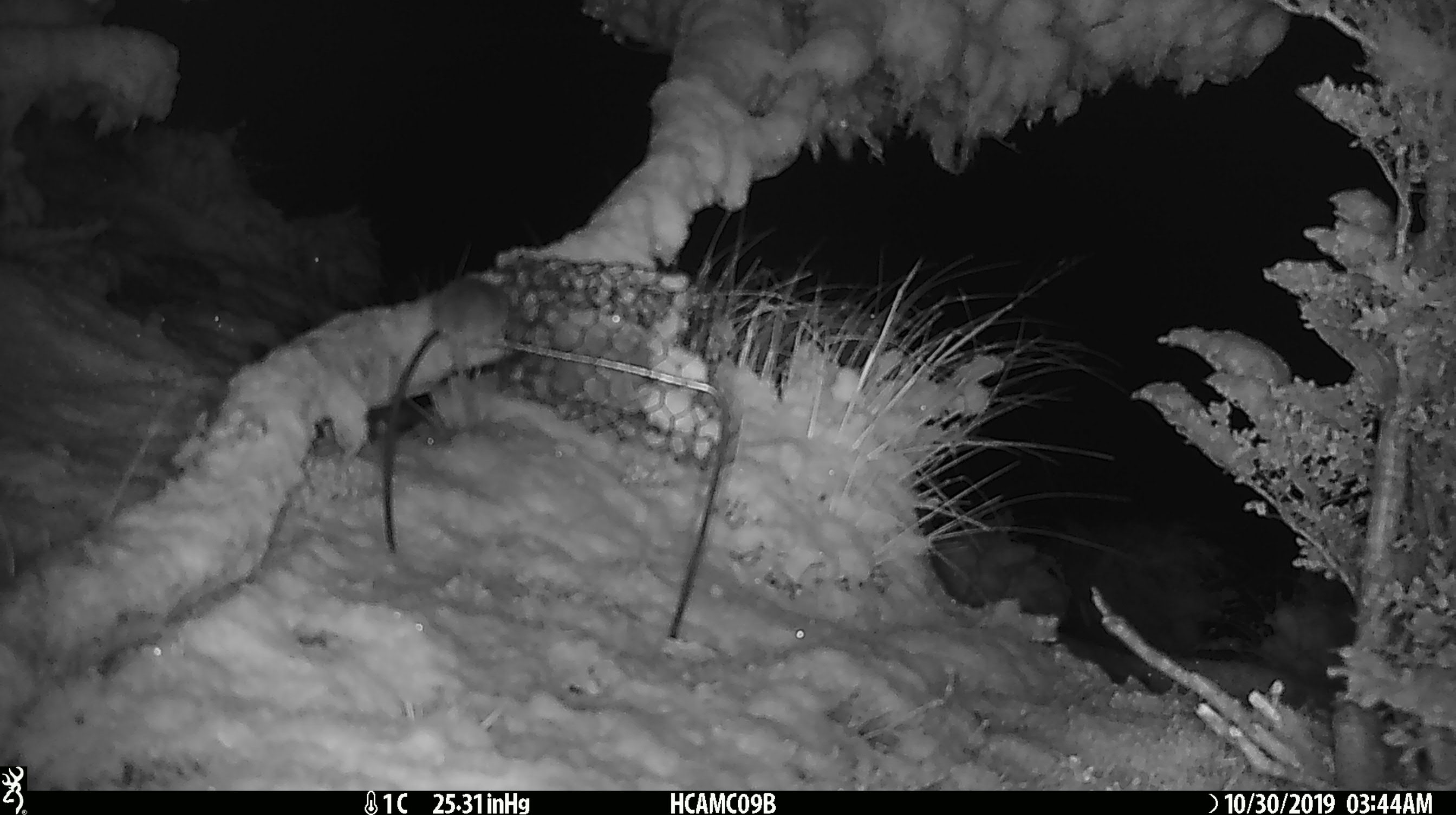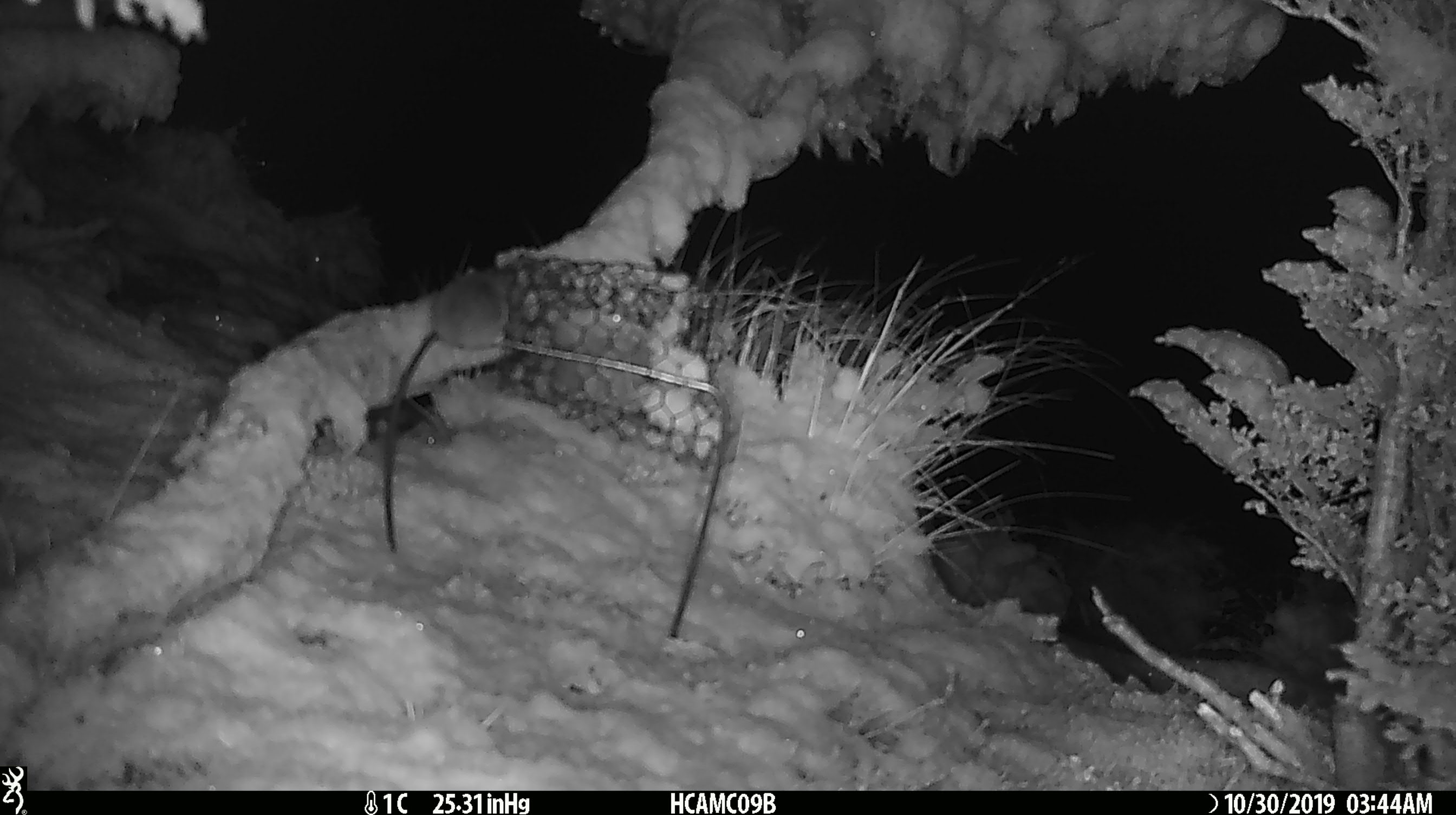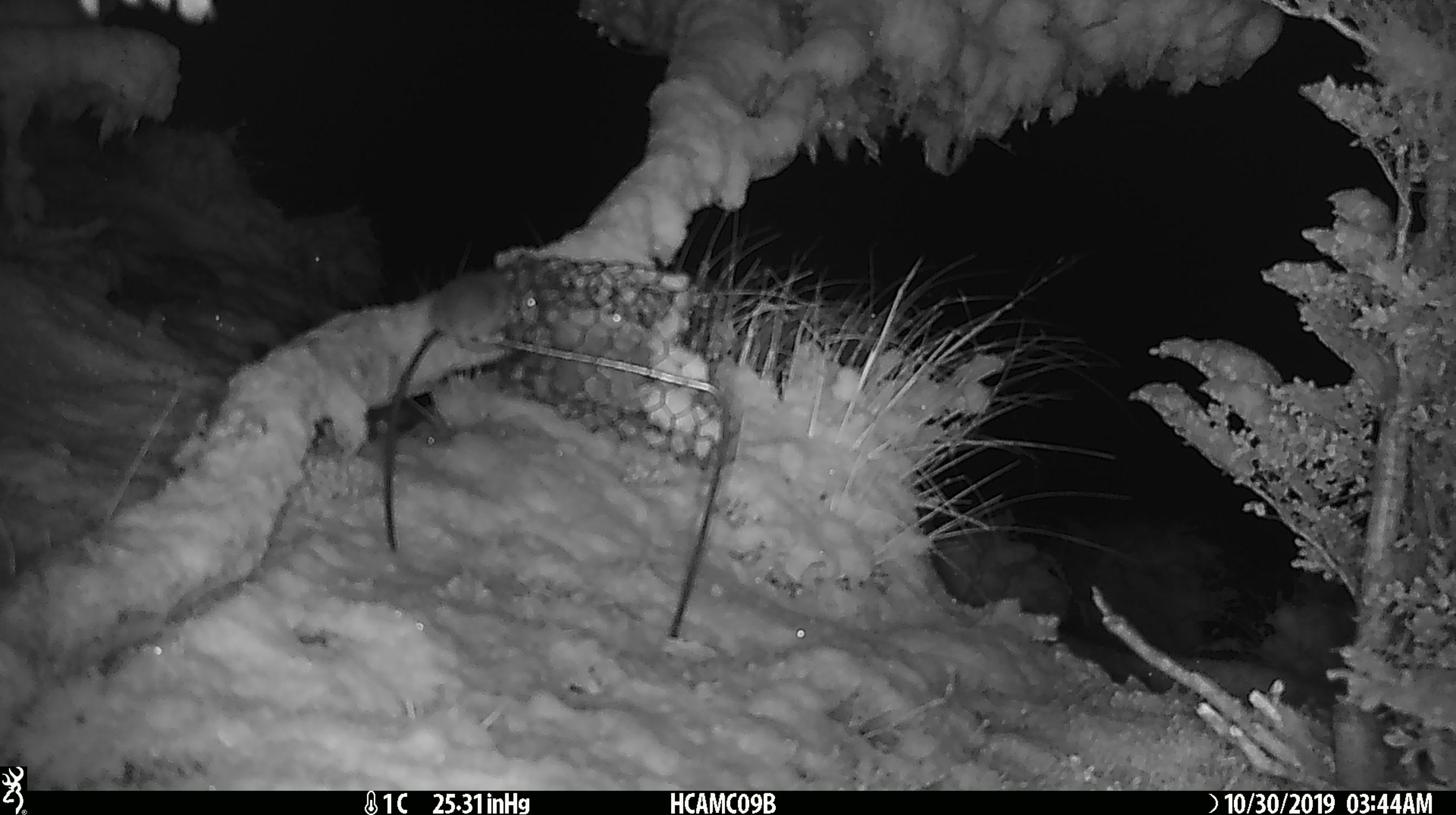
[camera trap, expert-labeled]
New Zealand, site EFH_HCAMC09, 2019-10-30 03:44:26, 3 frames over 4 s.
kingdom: Animalia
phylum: Chordata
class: Mammalia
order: Rodentia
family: Muridae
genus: Mus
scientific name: Mus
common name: mouse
Mouse (Mus).